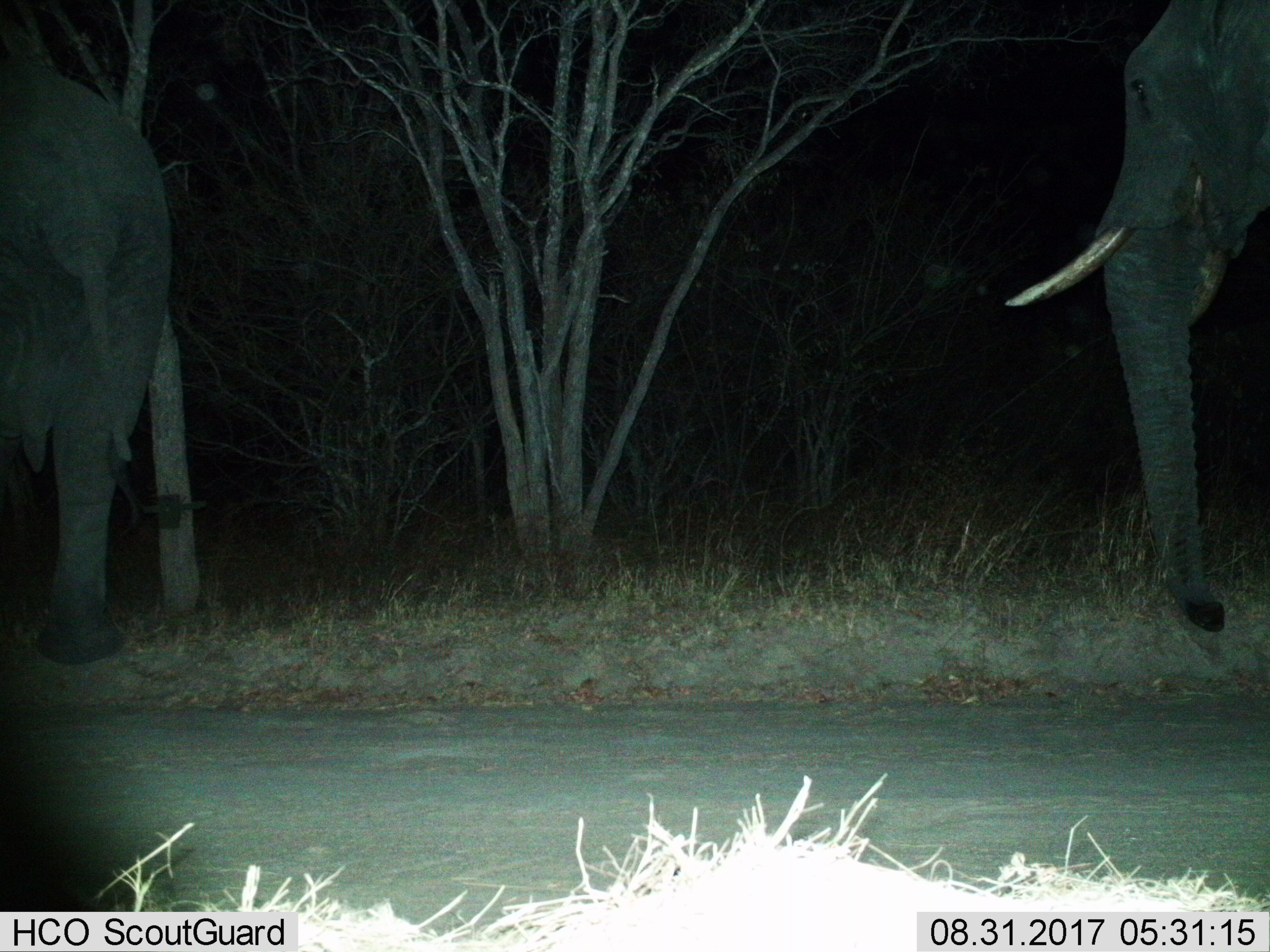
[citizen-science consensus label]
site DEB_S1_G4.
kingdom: Animalia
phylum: Chordata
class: Mammalia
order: Proboscidea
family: Elephantidae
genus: Loxodonta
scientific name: Loxodonta africana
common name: african bush elephant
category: elephant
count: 2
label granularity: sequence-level